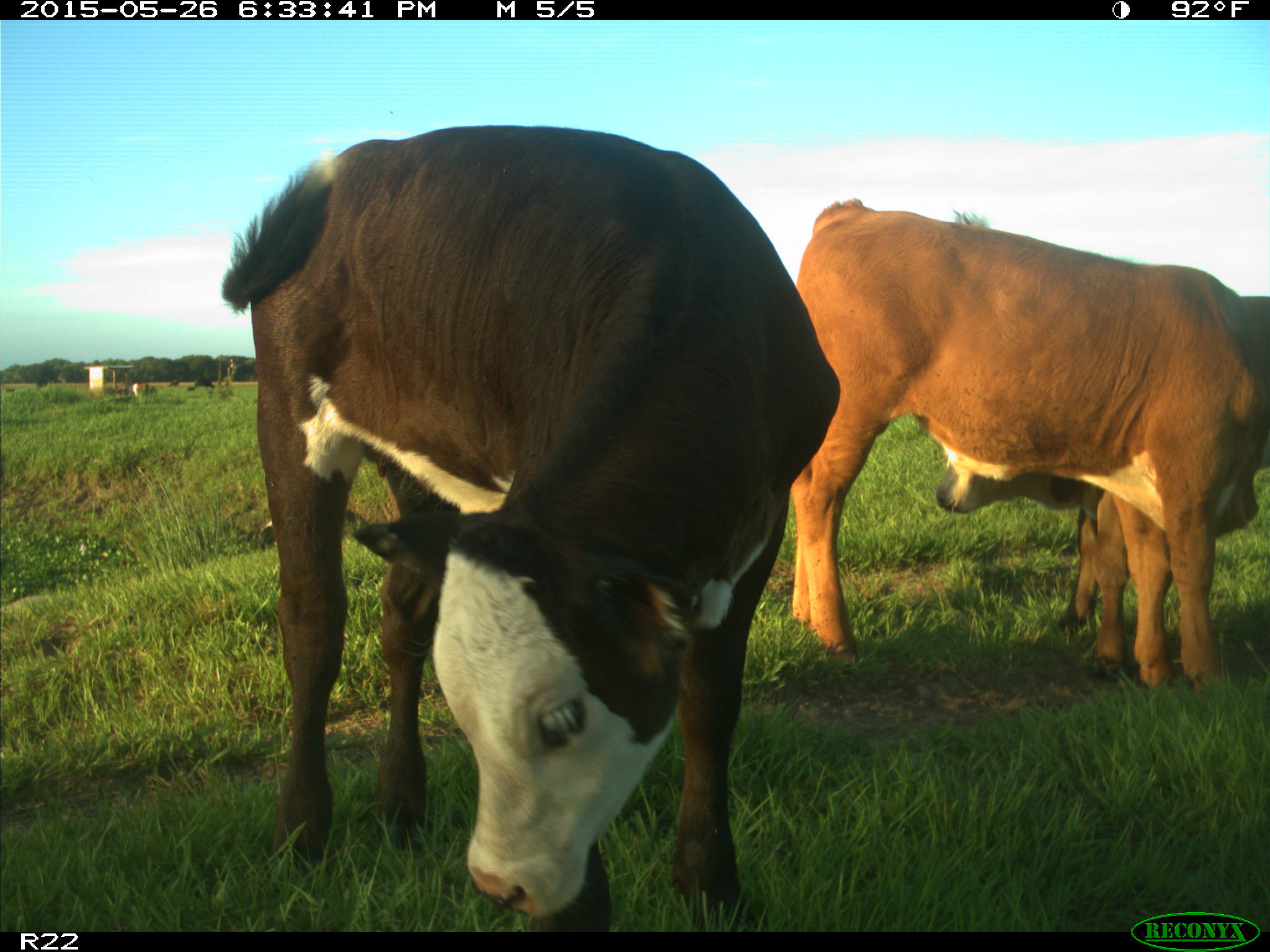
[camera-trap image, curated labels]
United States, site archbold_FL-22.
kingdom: Animalia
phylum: Chordata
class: Mammalia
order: Artiodactyla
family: Bovidae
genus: Bos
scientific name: Bos taurus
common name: domestic cow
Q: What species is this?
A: Bos taurus (domestic cow).